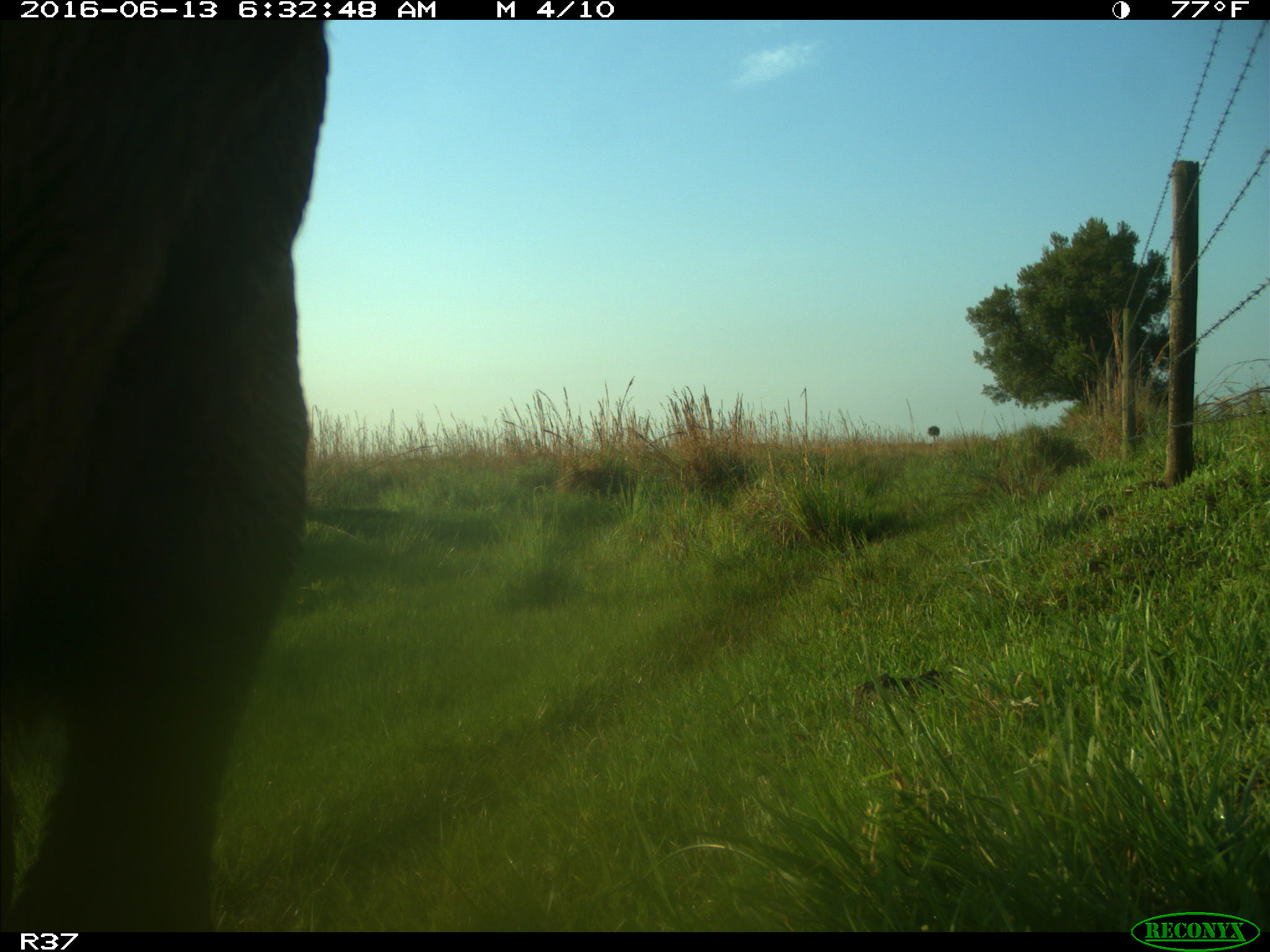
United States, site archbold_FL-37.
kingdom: Animalia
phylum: Chordata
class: Mammalia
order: Artiodactyla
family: Bovidae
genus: Bos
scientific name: Bos taurus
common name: domestic cow